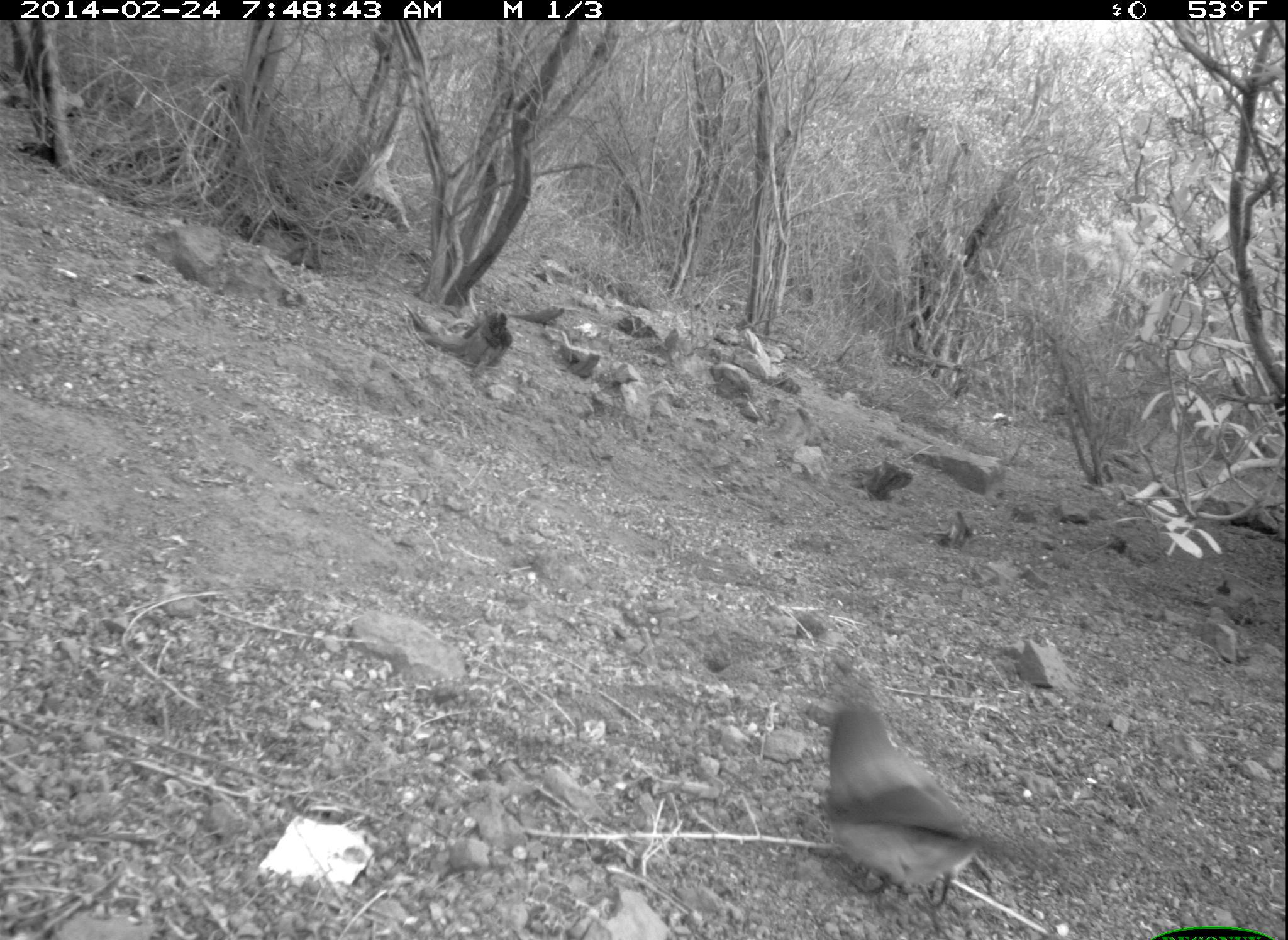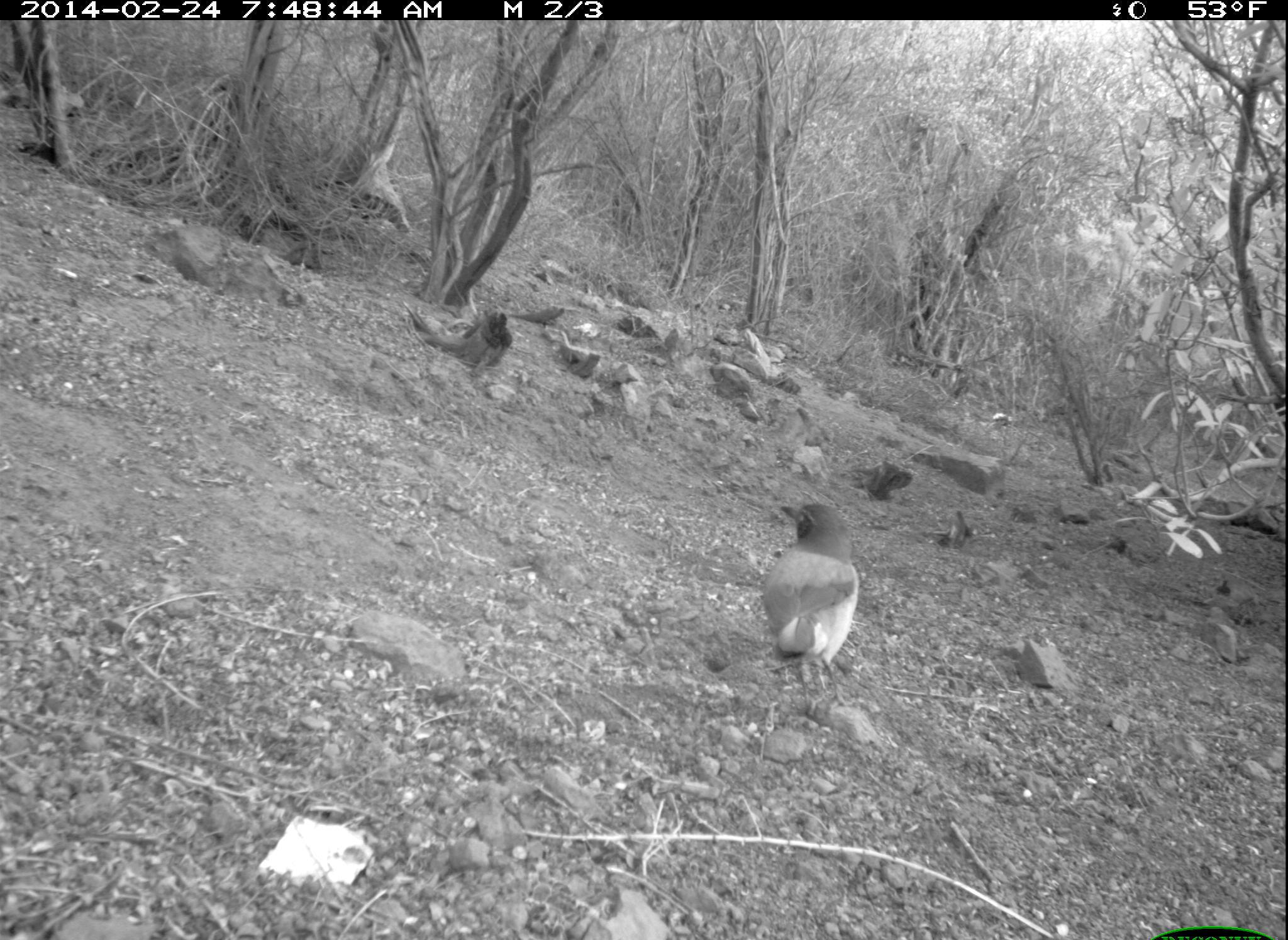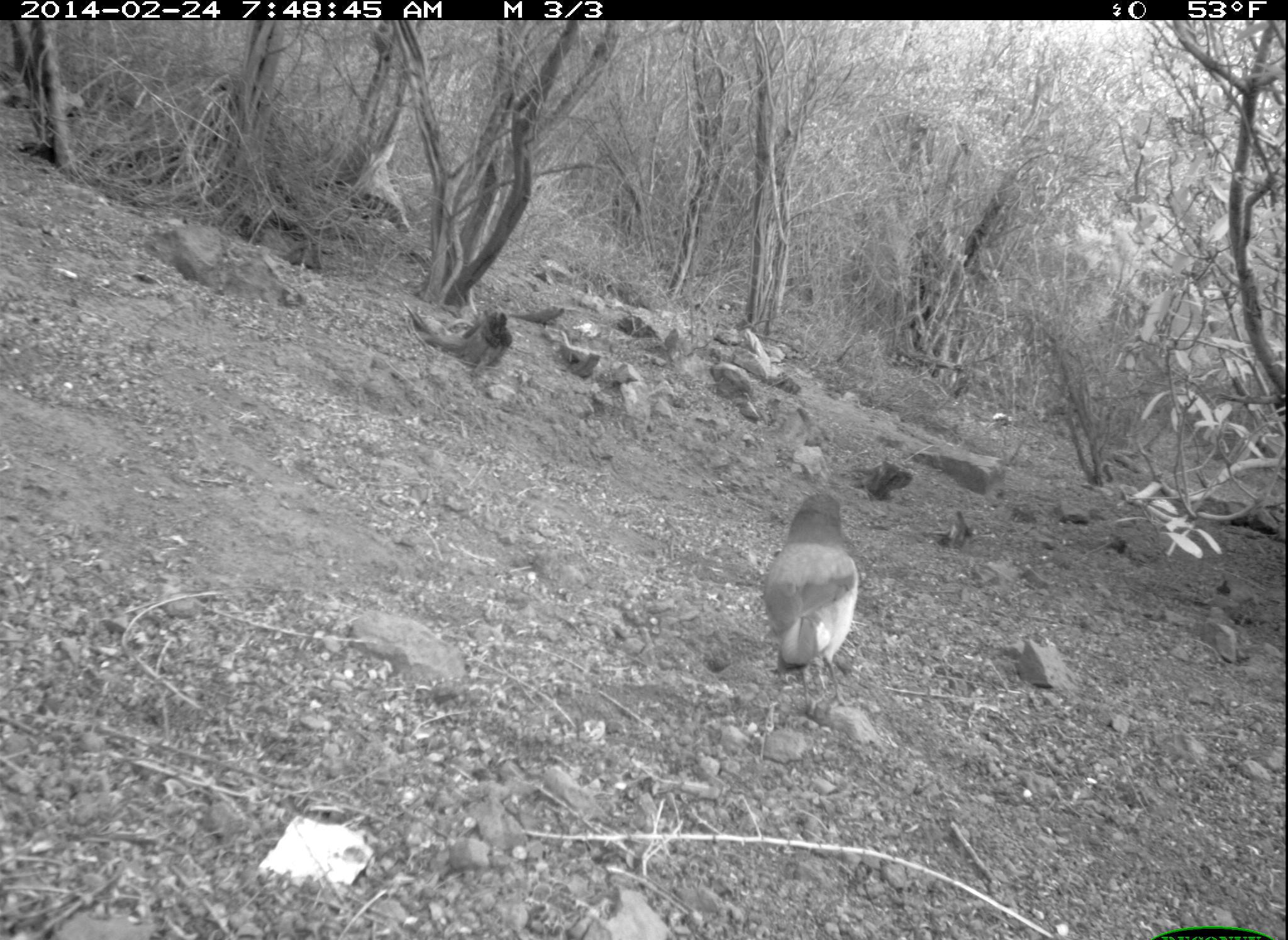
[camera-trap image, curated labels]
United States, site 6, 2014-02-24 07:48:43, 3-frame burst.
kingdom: Animalia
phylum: Chordata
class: Aves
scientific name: Aves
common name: bird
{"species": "bird (Aves)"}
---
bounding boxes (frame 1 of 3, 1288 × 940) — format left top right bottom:
bird: 819 700 1037 913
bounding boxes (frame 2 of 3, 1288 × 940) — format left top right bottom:
bird: 760 497 866 677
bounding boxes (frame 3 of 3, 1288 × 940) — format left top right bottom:
bird: 761 490 865 687